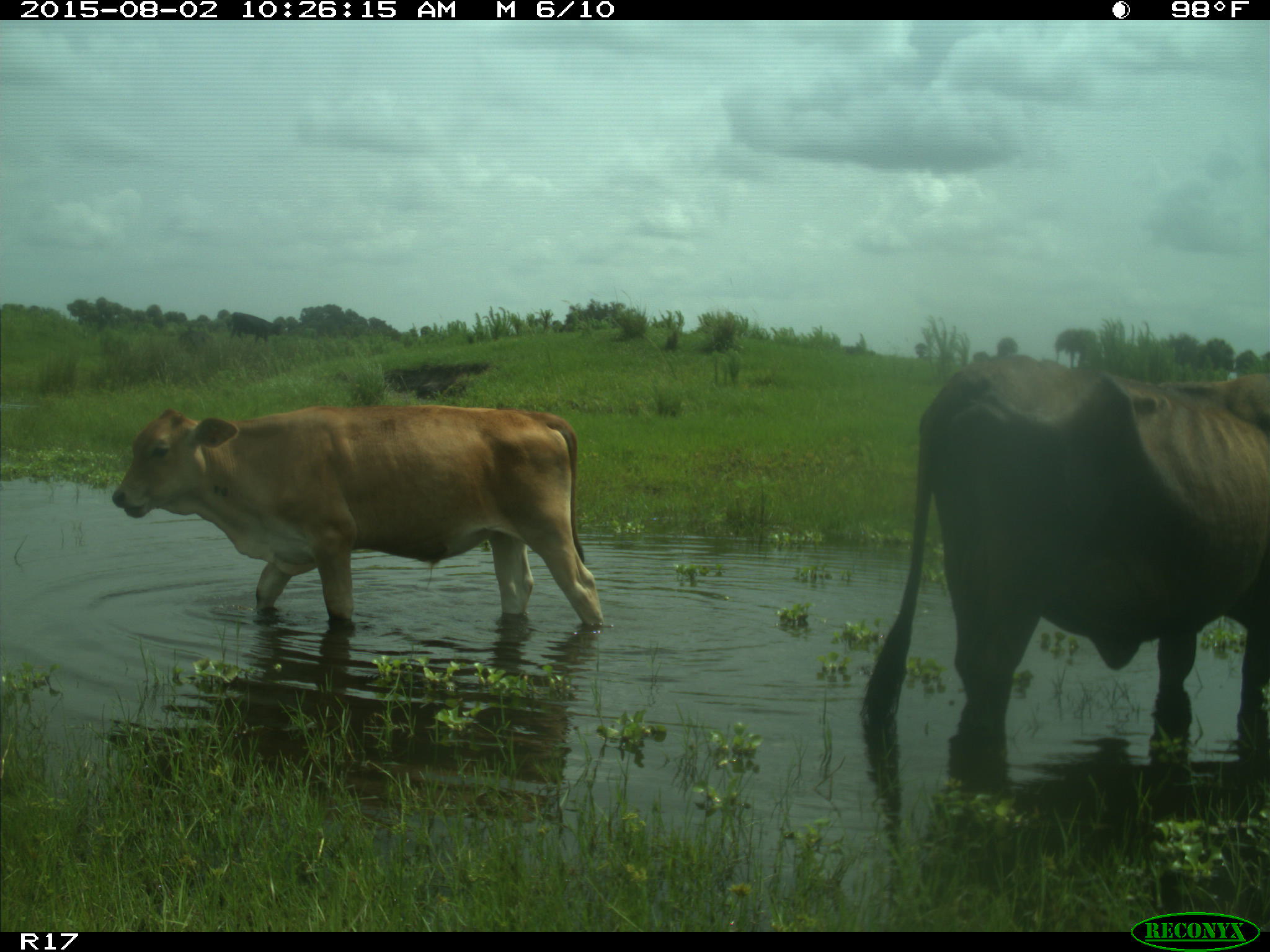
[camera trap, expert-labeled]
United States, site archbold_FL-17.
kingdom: Animalia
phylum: Chordata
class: Mammalia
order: Artiodactyla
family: Bovidae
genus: Bos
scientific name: Bos taurus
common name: domestic cow